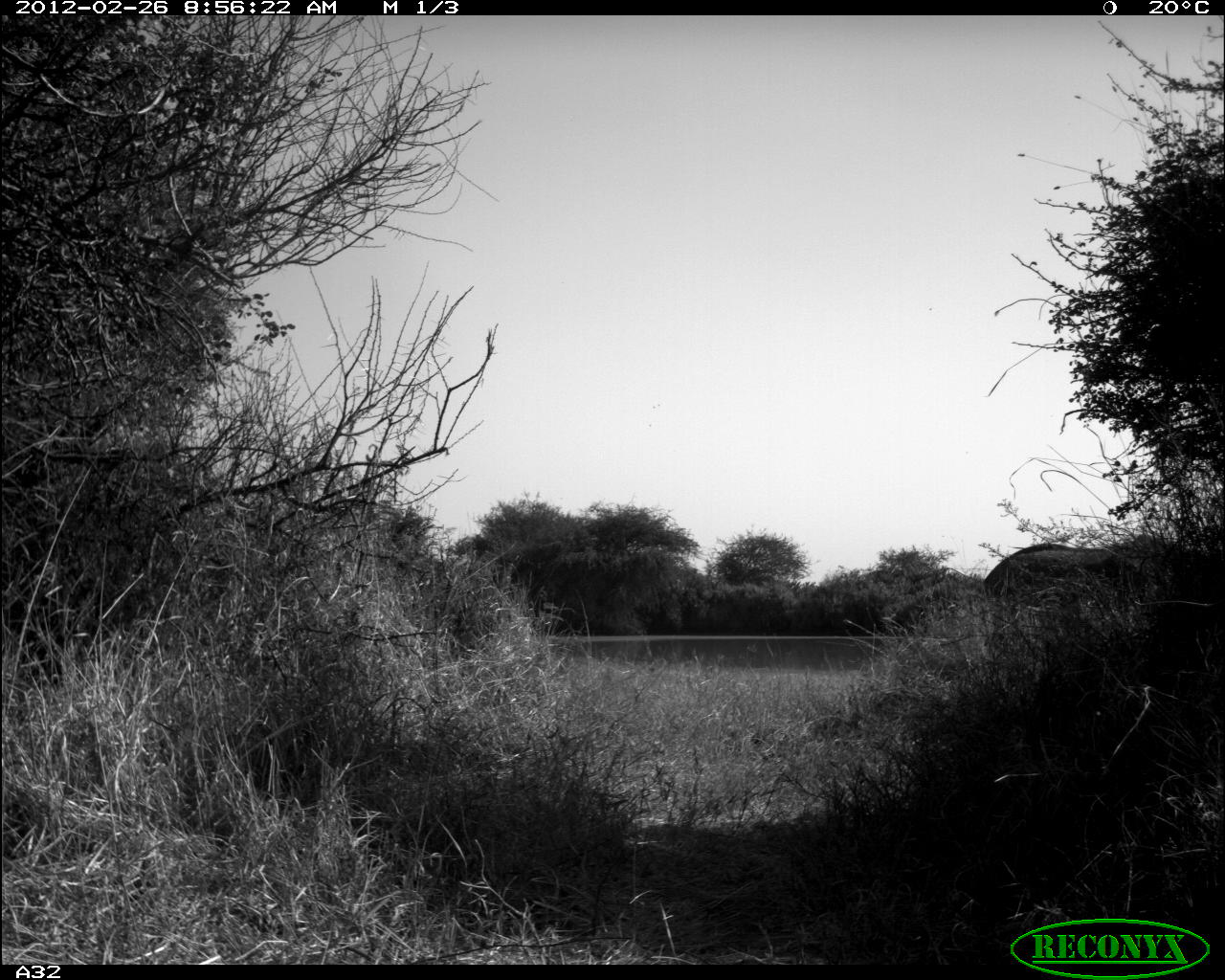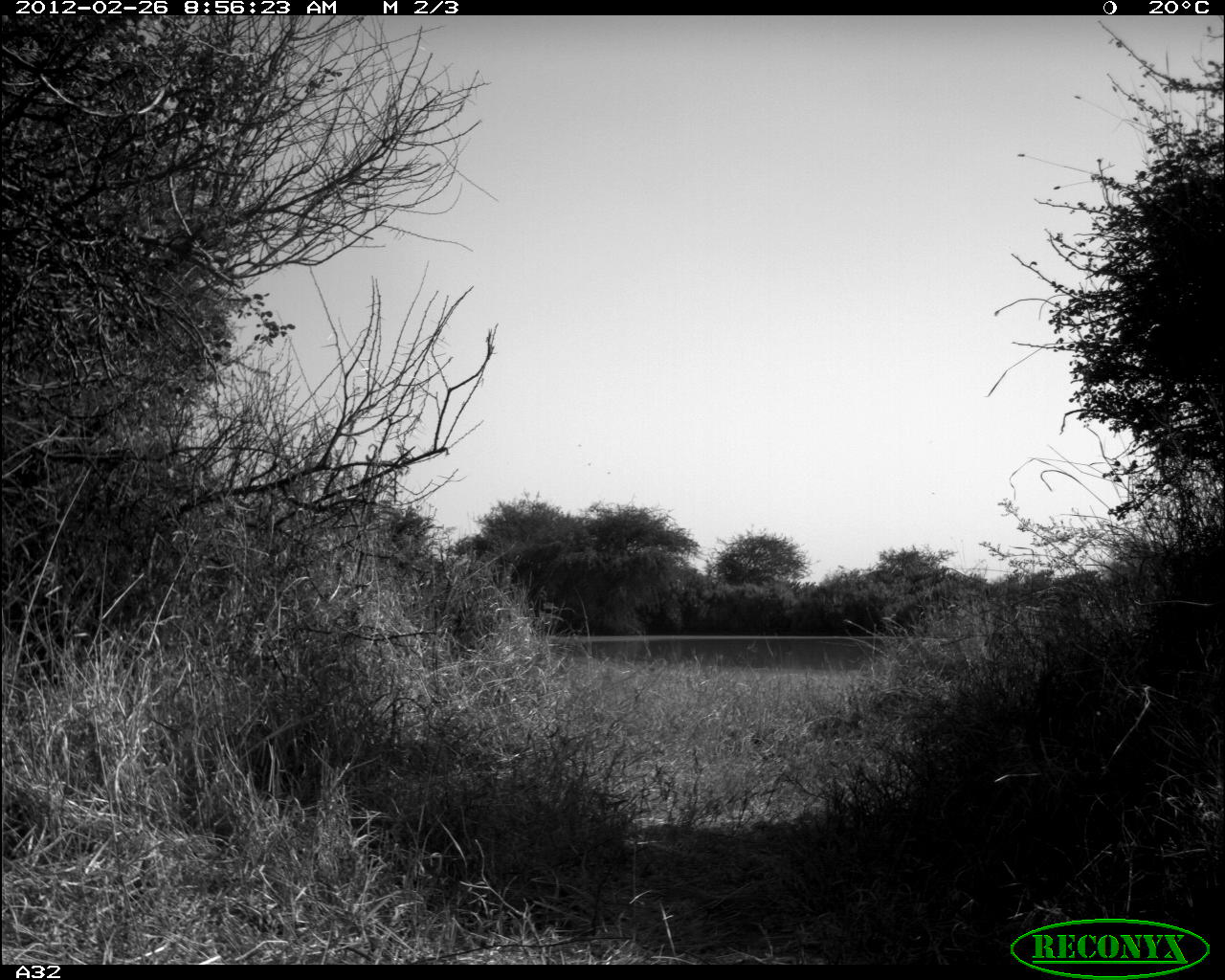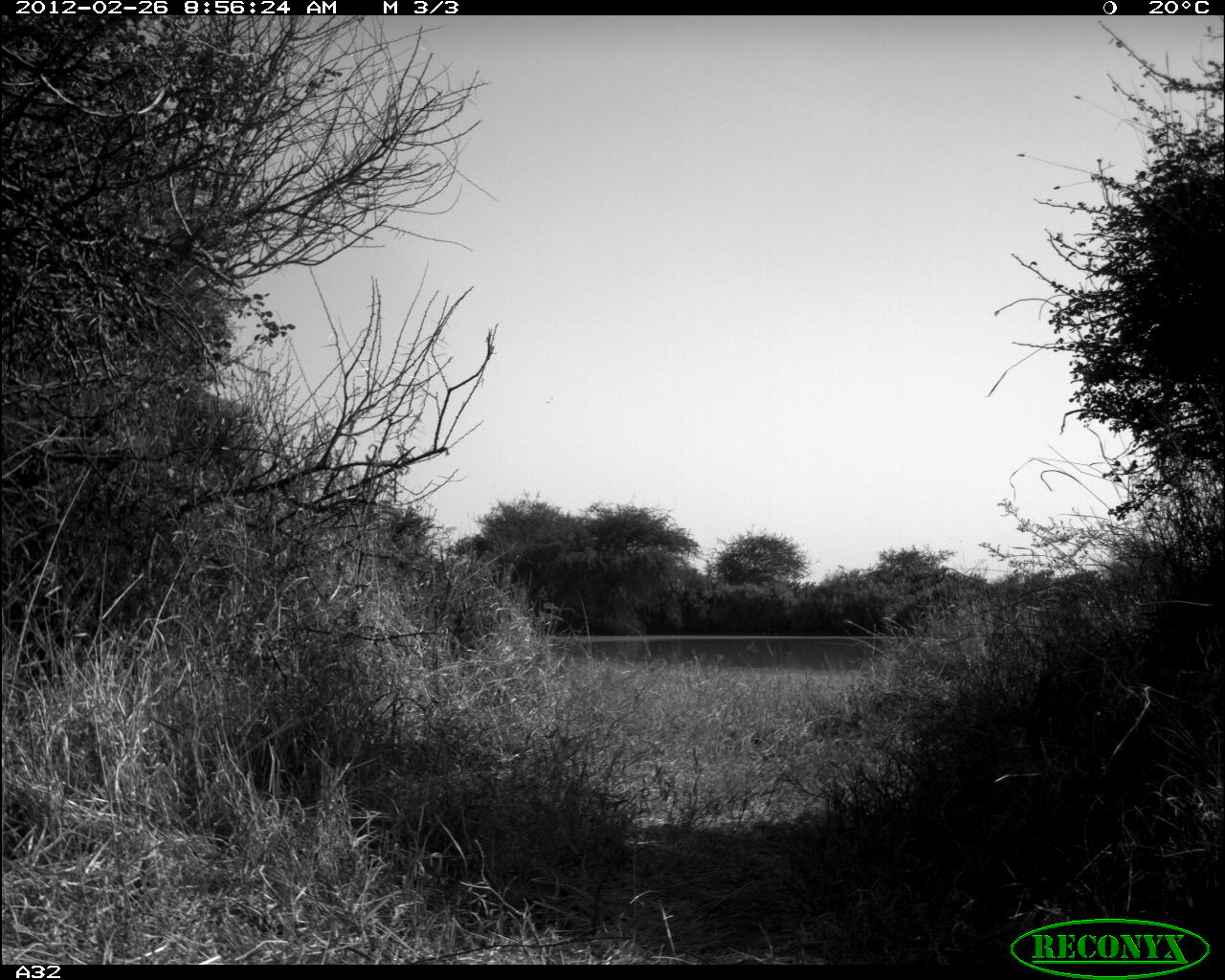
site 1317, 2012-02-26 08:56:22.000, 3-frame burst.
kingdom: Animalia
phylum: Chordata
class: Mammalia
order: Proboscidea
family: Elephantidae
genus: Loxodonta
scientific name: Loxodonta africana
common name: african bush elephant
Loxodonta africana (african bush elephant), count 1.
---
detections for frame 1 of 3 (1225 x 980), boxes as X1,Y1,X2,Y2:
loxodonta africana: 981,533,1144,613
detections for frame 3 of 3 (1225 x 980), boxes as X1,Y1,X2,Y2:
loxodonta africana: 172,381,267,492